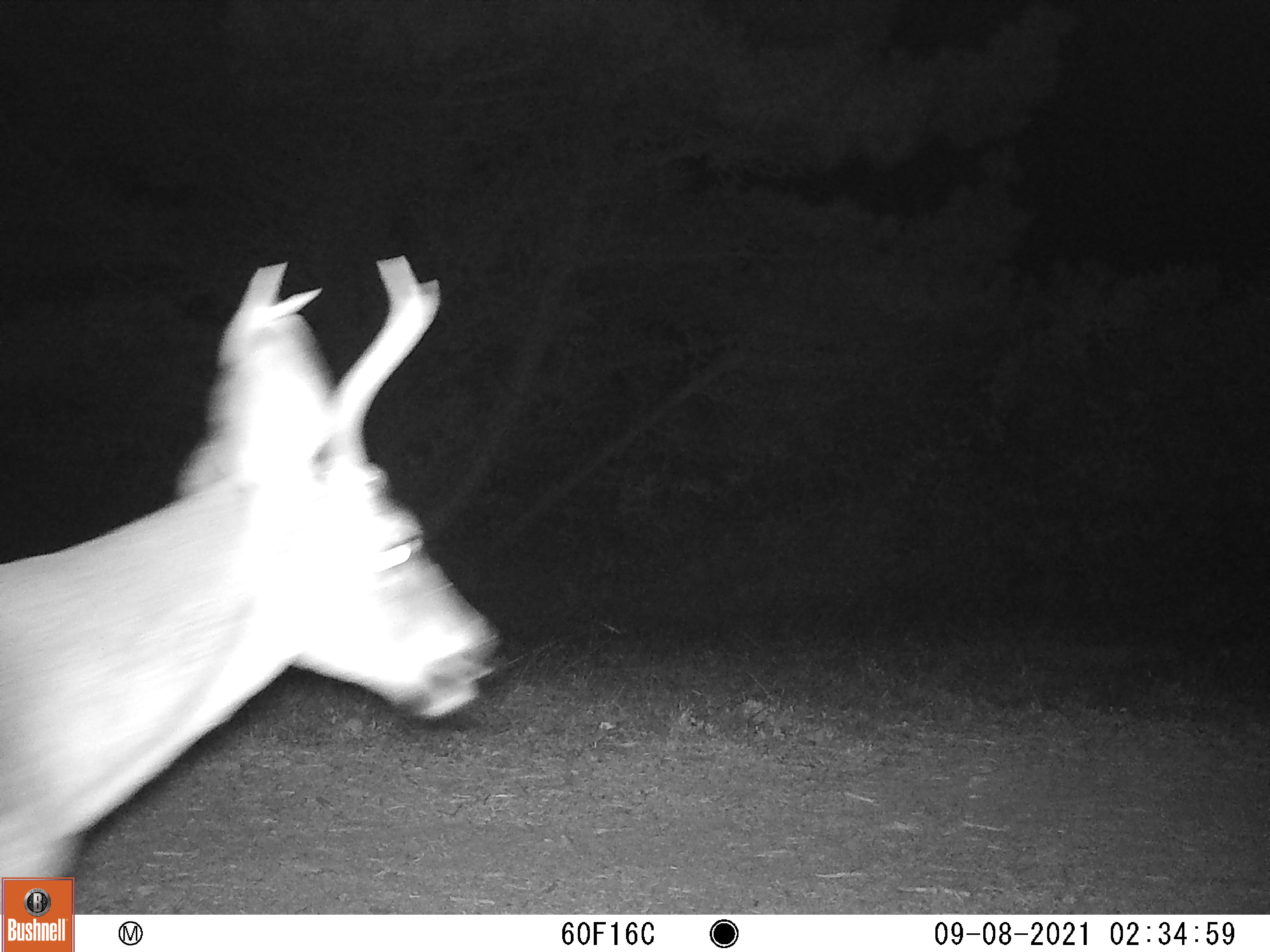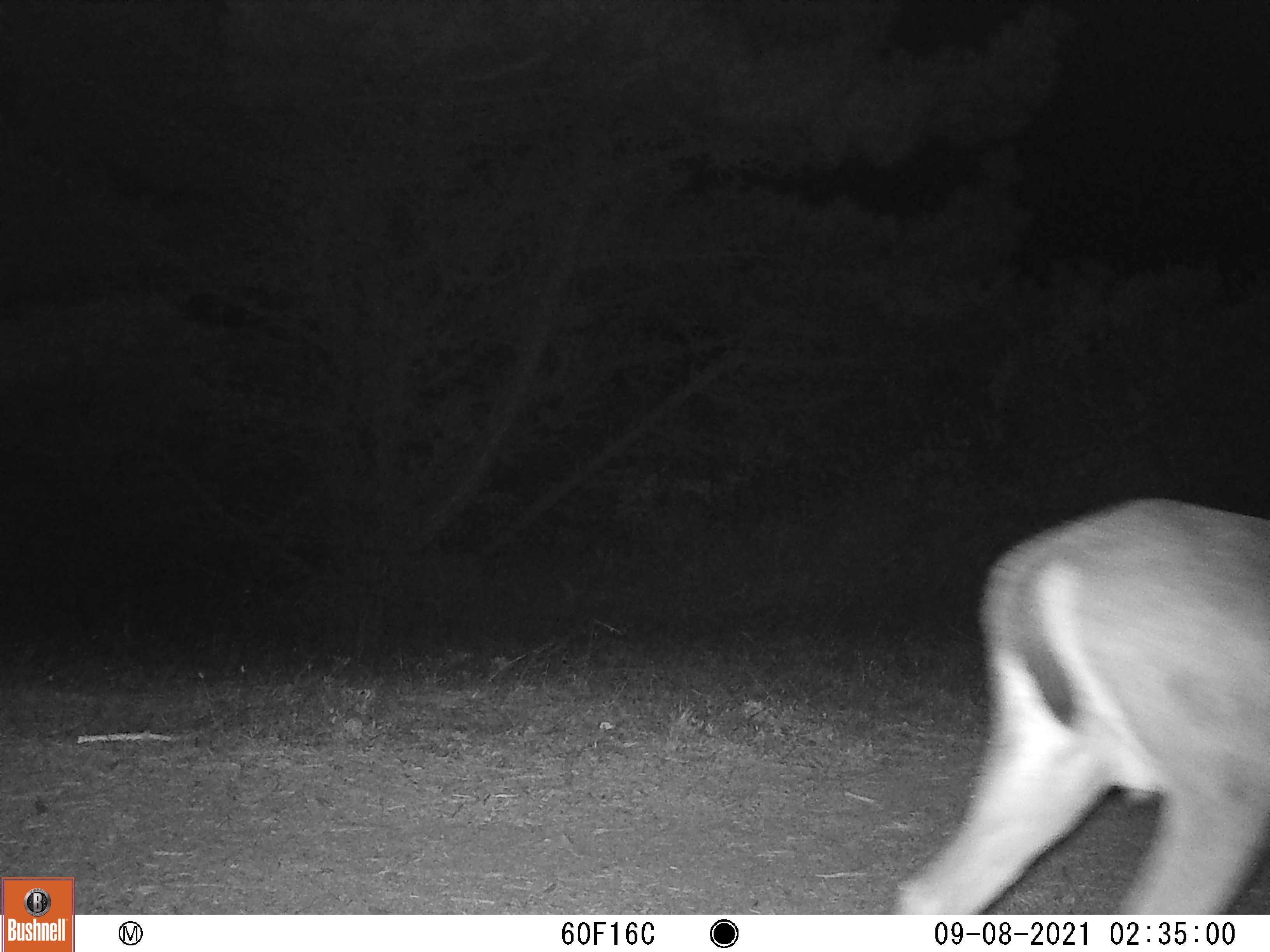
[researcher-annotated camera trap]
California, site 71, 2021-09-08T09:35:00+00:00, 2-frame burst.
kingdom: Animalia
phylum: Chordata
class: Mammalia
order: Artiodactyla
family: Cervidae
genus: Odocoileus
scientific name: Odocoileus hemionus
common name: mule deer